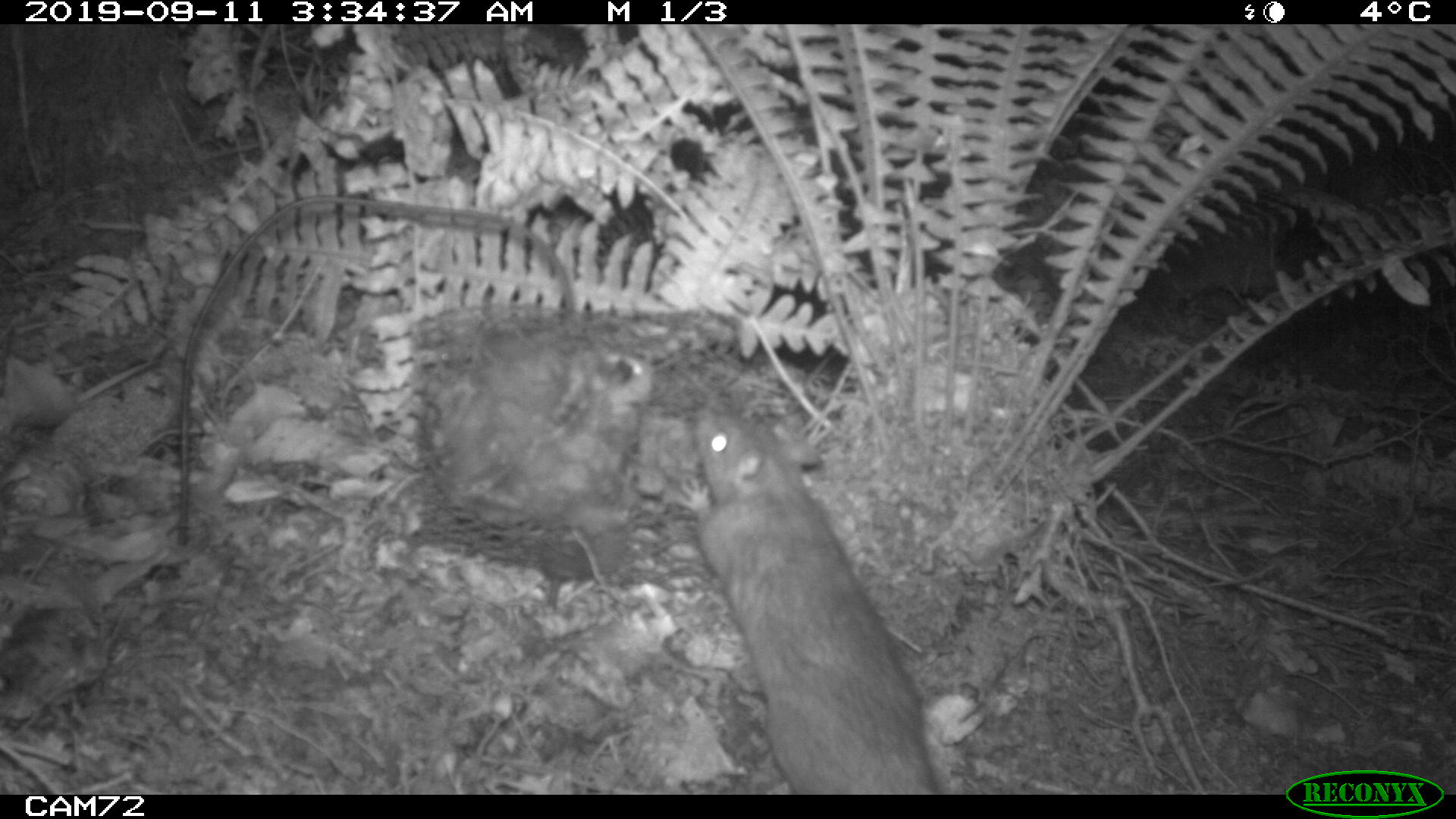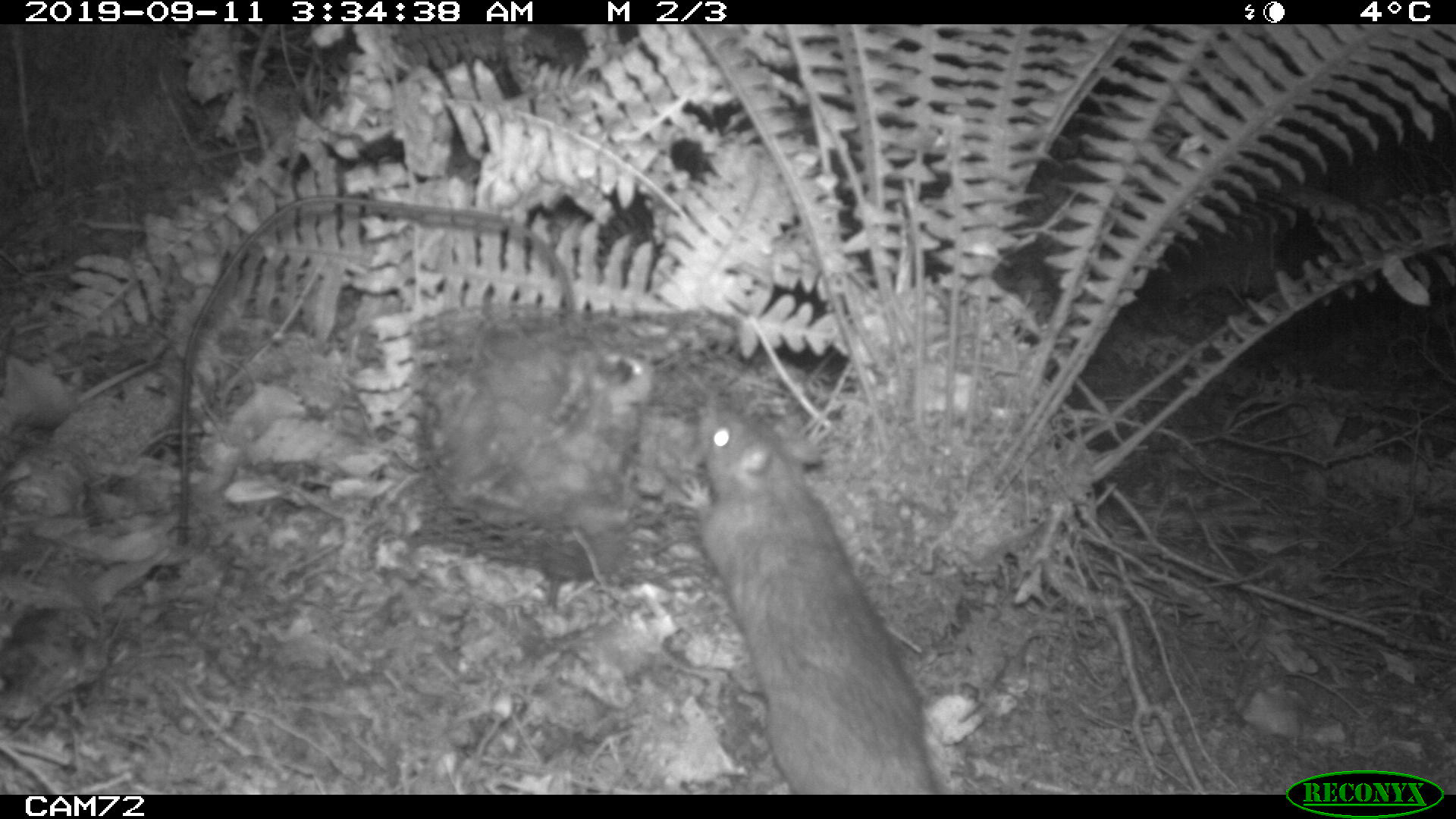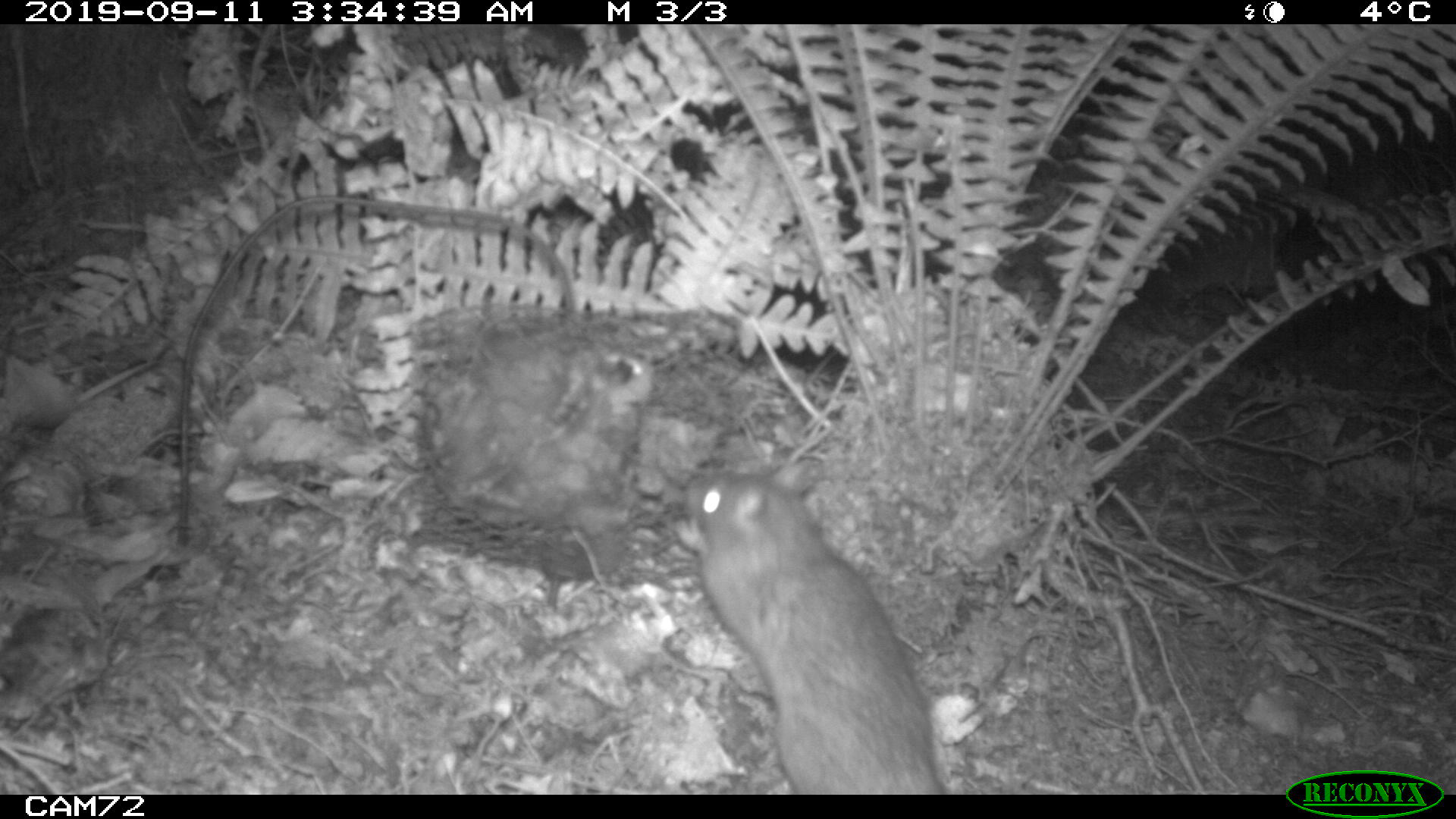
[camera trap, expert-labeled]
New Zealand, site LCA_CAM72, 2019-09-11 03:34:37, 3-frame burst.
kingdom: Animalia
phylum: Chordata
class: Mammalia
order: Rodentia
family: Muridae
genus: Rattus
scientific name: Rattus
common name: rat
Rat (Rattus).